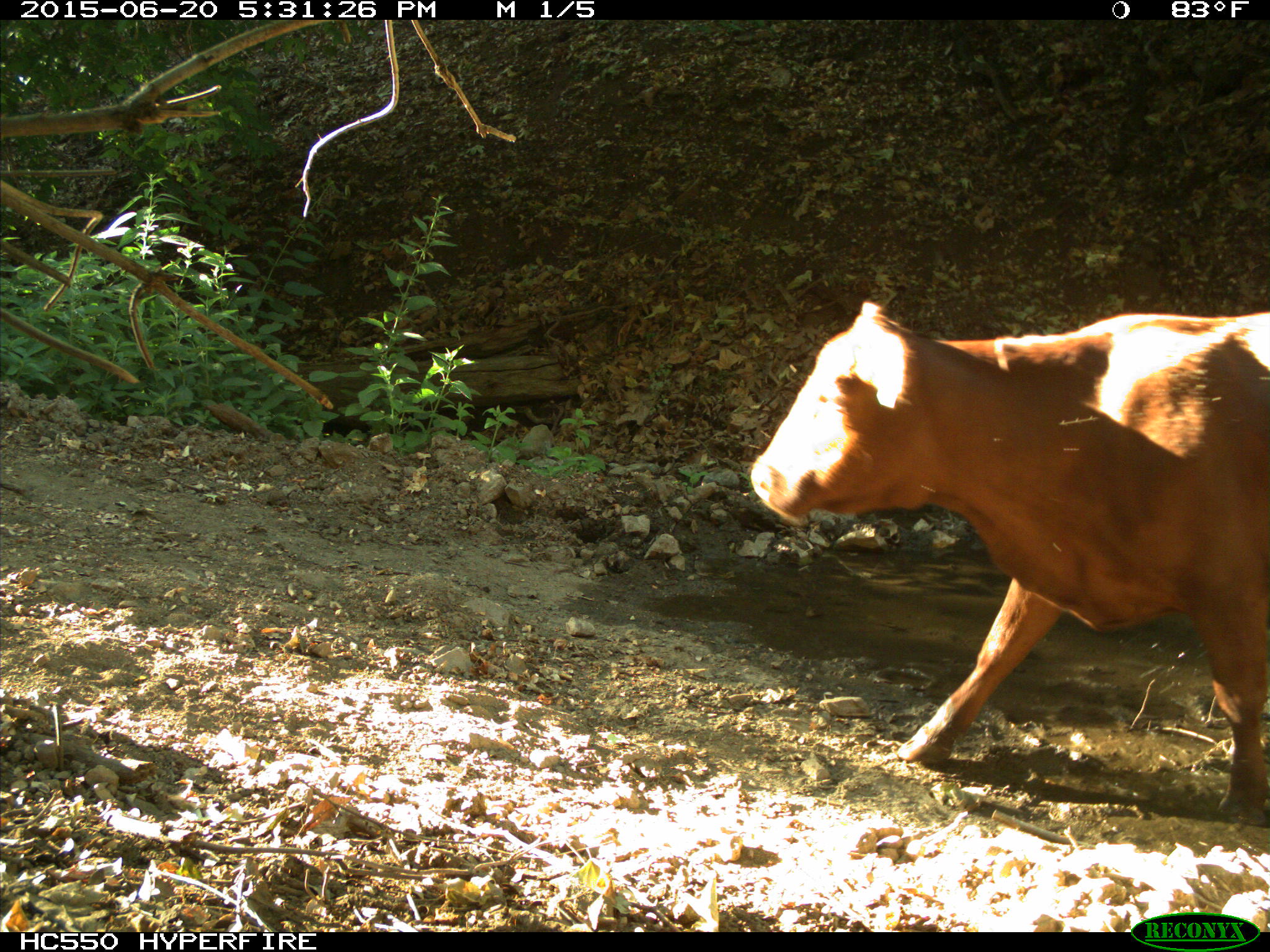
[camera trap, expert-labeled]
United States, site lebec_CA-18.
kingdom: Animalia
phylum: Chordata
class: Mammalia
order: Artiodactyla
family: Bovidae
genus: Bos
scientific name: Bos taurus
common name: domestic cow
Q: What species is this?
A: Bos taurus (domestic cow).